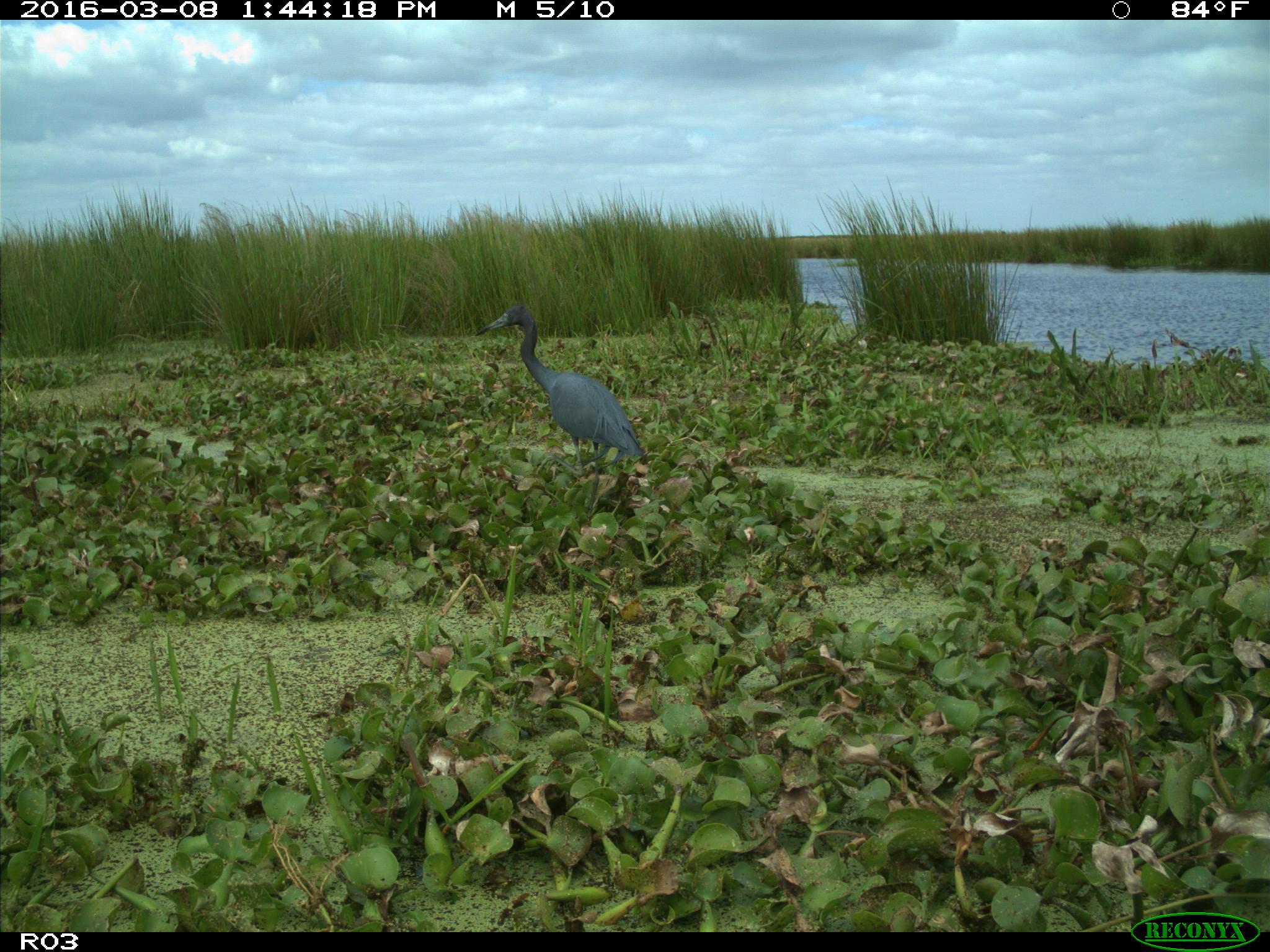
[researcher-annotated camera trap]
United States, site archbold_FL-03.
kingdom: Animalia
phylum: Chordata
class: Aves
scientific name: Aves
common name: birds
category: unidentified bird